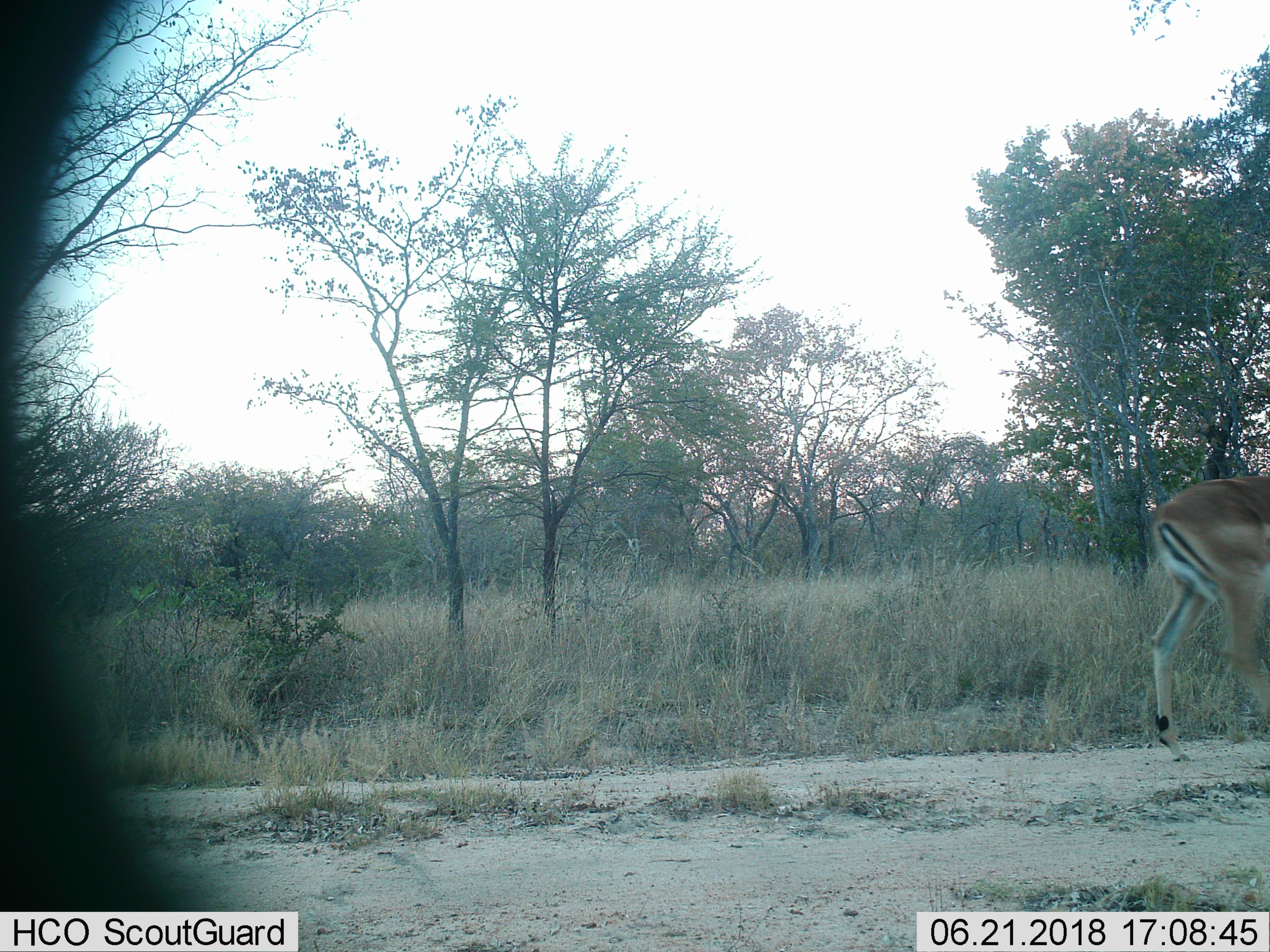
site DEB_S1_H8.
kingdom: Animalia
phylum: Chordata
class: Mammalia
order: Artiodactyla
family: Bovidae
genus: Aepyceros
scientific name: Aepyceros melampus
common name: impala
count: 1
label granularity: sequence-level